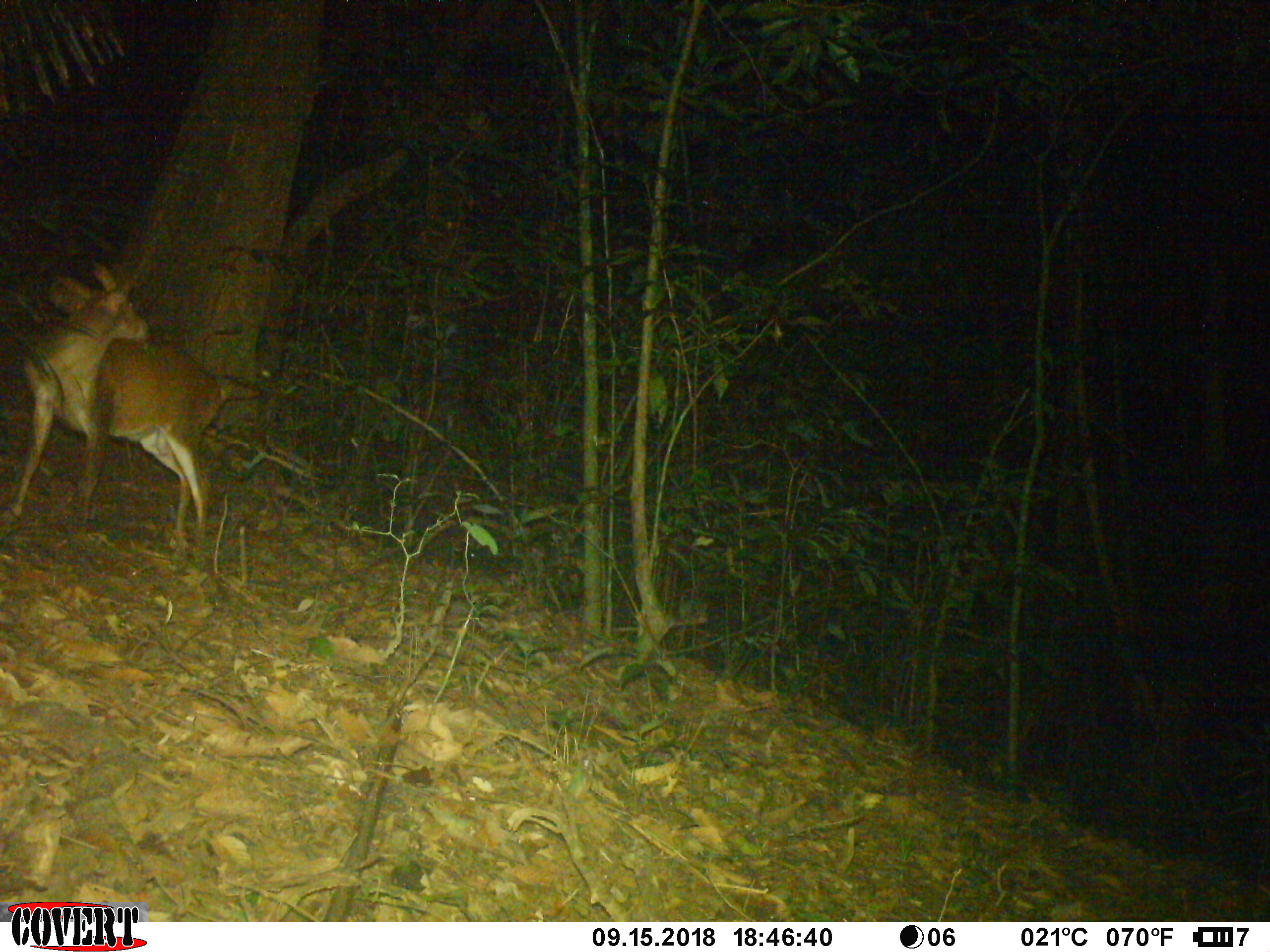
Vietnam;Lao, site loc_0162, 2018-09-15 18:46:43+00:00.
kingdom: Animalia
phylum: Chordata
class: Mammalia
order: Artiodactyla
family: Cervidae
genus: Muntiacus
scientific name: Muntiacus vuquangensis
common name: large-antlered muntjac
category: large antlered muntjac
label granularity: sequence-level